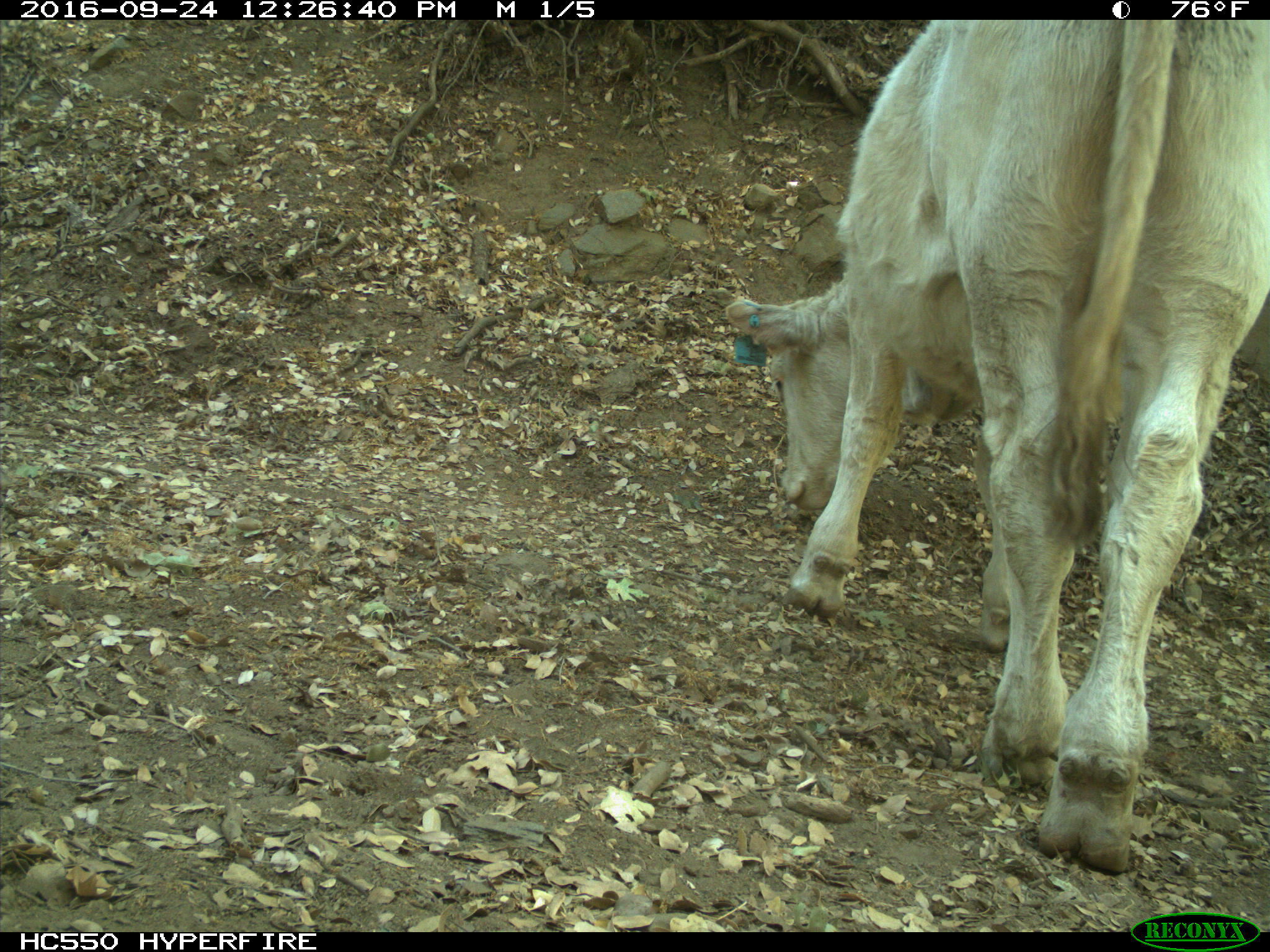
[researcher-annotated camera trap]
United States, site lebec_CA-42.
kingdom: Animalia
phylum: Chordata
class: Mammalia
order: Artiodactyla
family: Bovidae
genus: Bos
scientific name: Bos taurus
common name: domestic cow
Bos taurus (domestic cow).